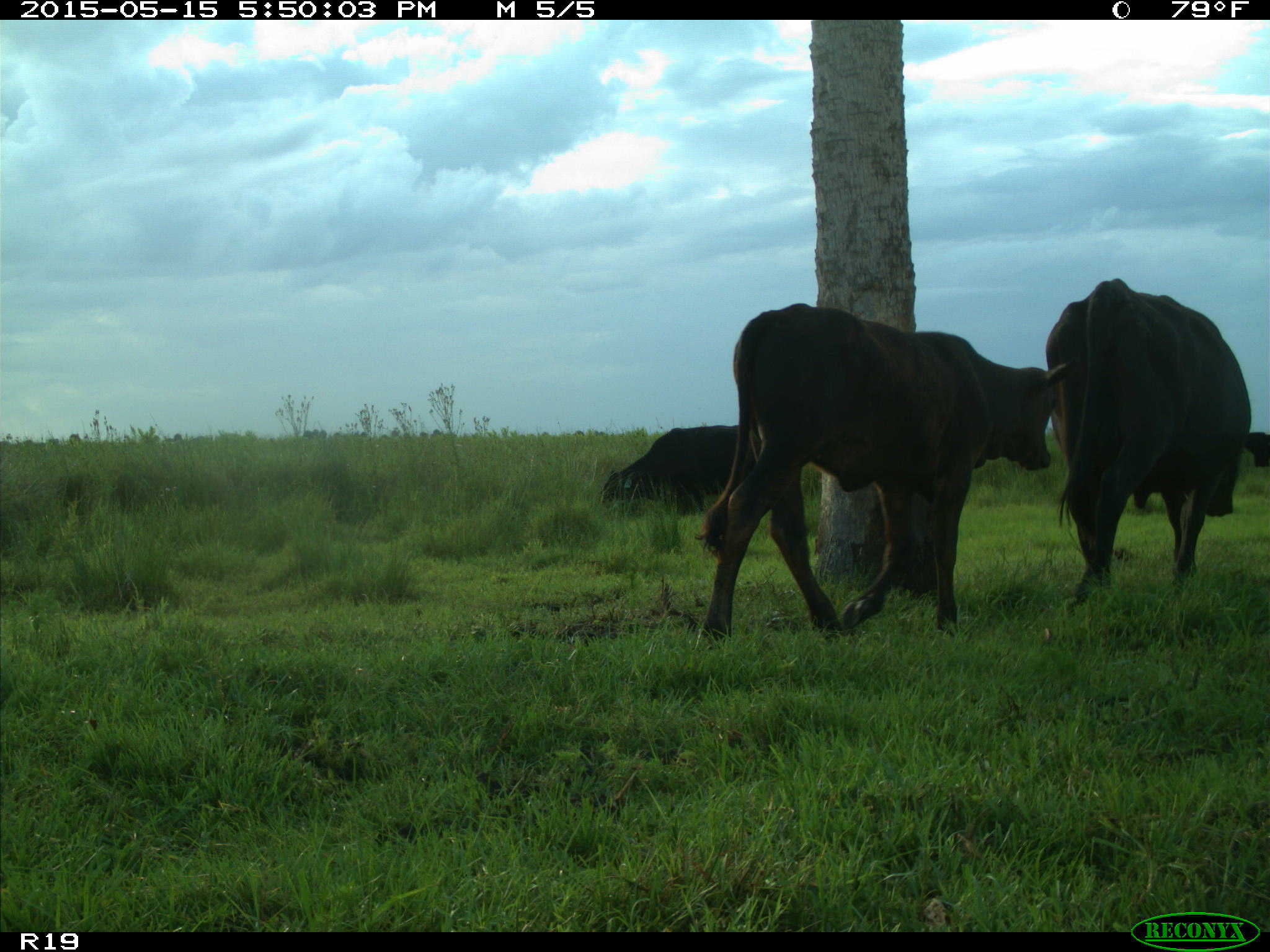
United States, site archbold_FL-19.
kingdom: Animalia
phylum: Chordata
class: Mammalia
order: Artiodactyla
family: Bovidae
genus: Bos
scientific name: Bos taurus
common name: domestic cow